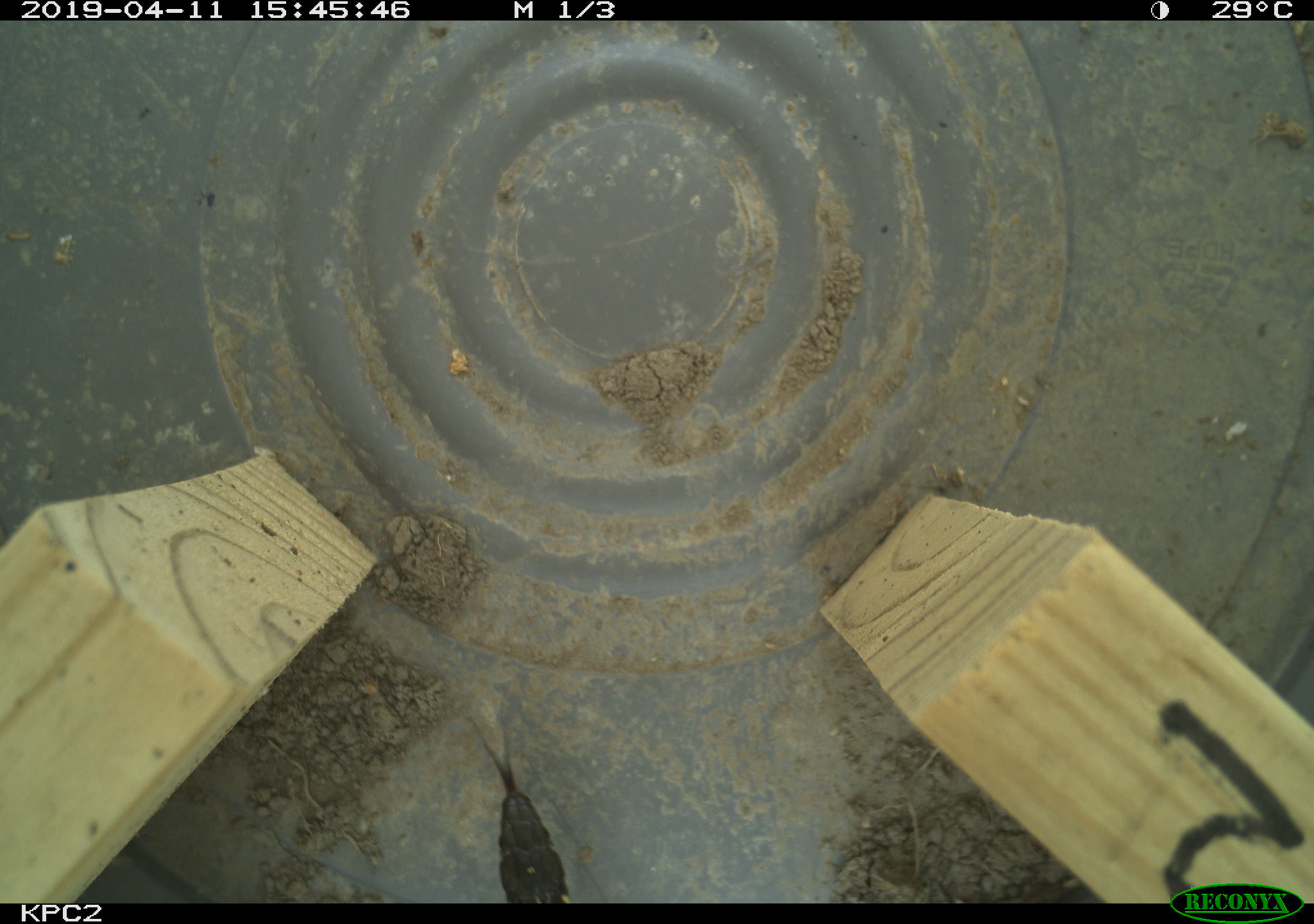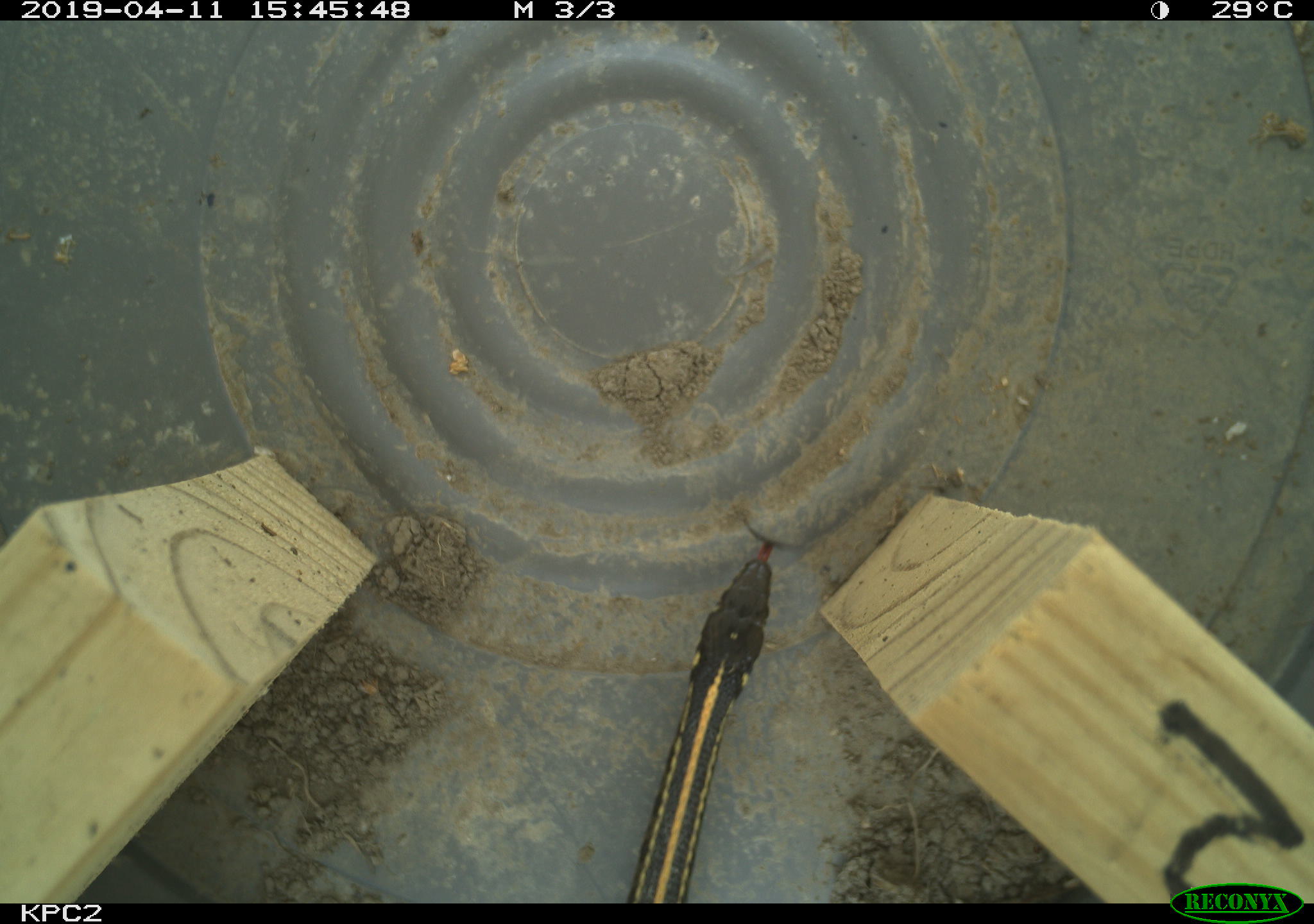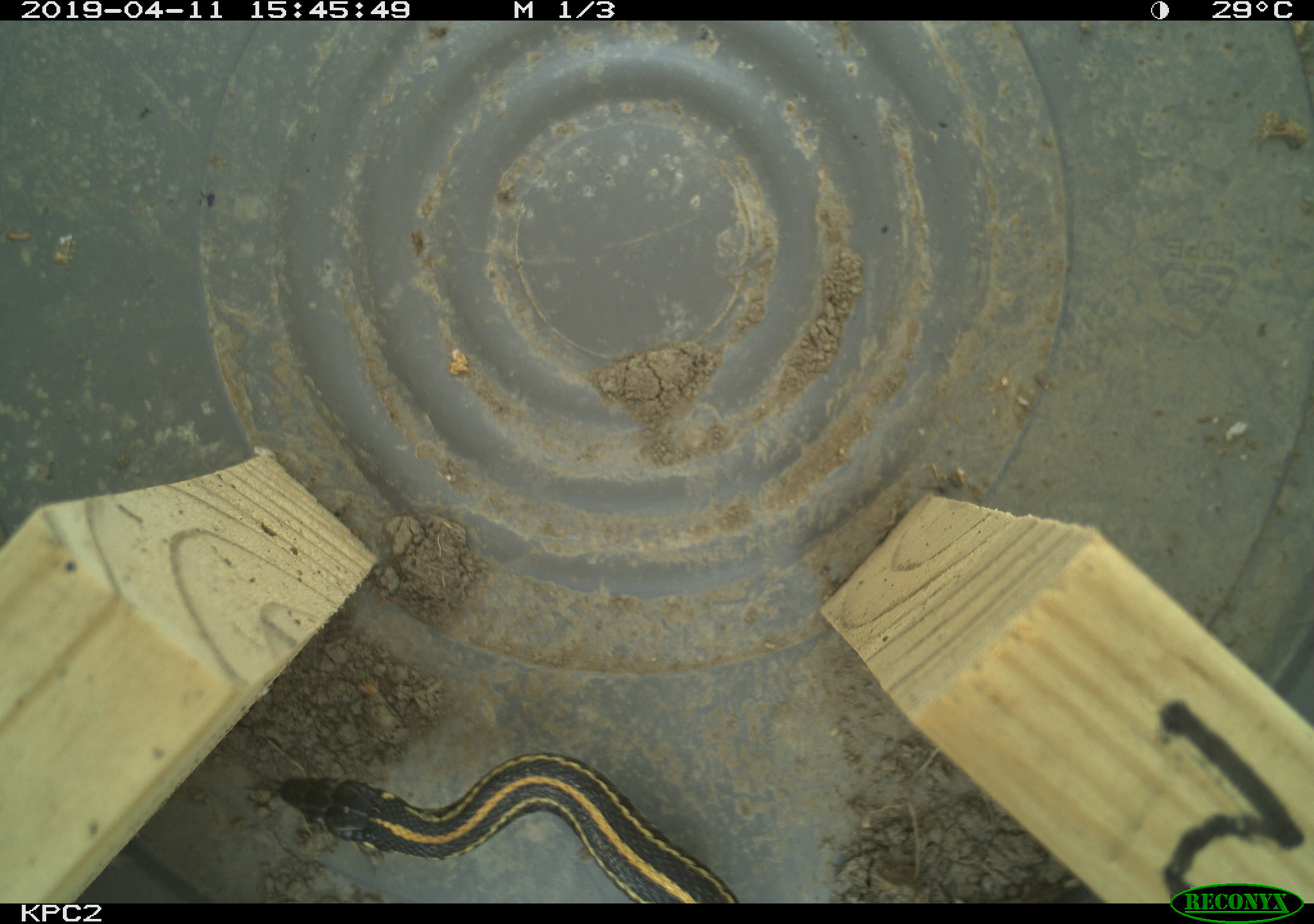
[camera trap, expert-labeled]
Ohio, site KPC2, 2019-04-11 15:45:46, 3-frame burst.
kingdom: Animalia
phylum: Chordata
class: Reptilia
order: Squamata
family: Colubridae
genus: Thamnophis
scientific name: Thamnophis radix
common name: plains gartersnake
Plains gartersnake (Thamnophis radix).